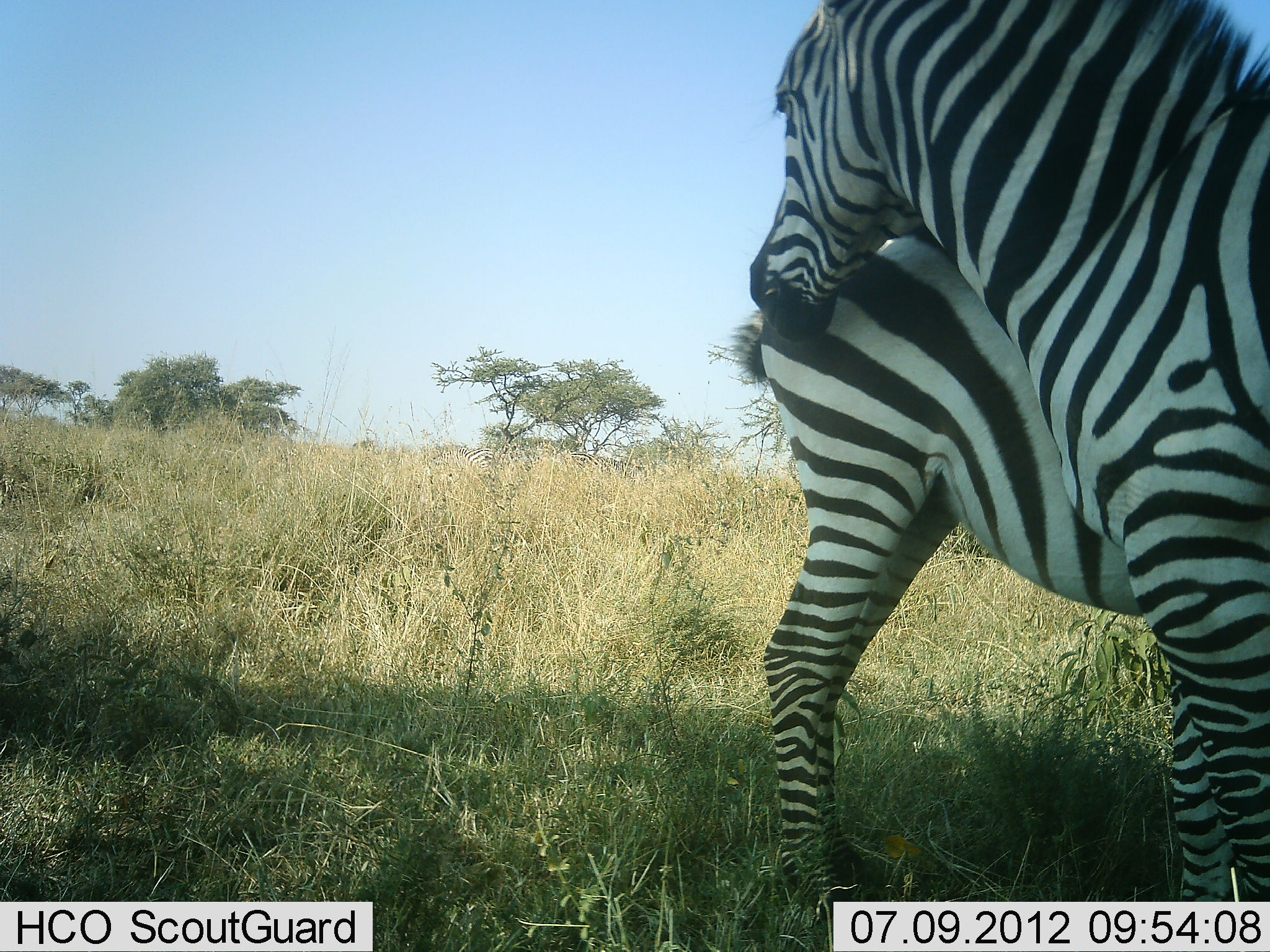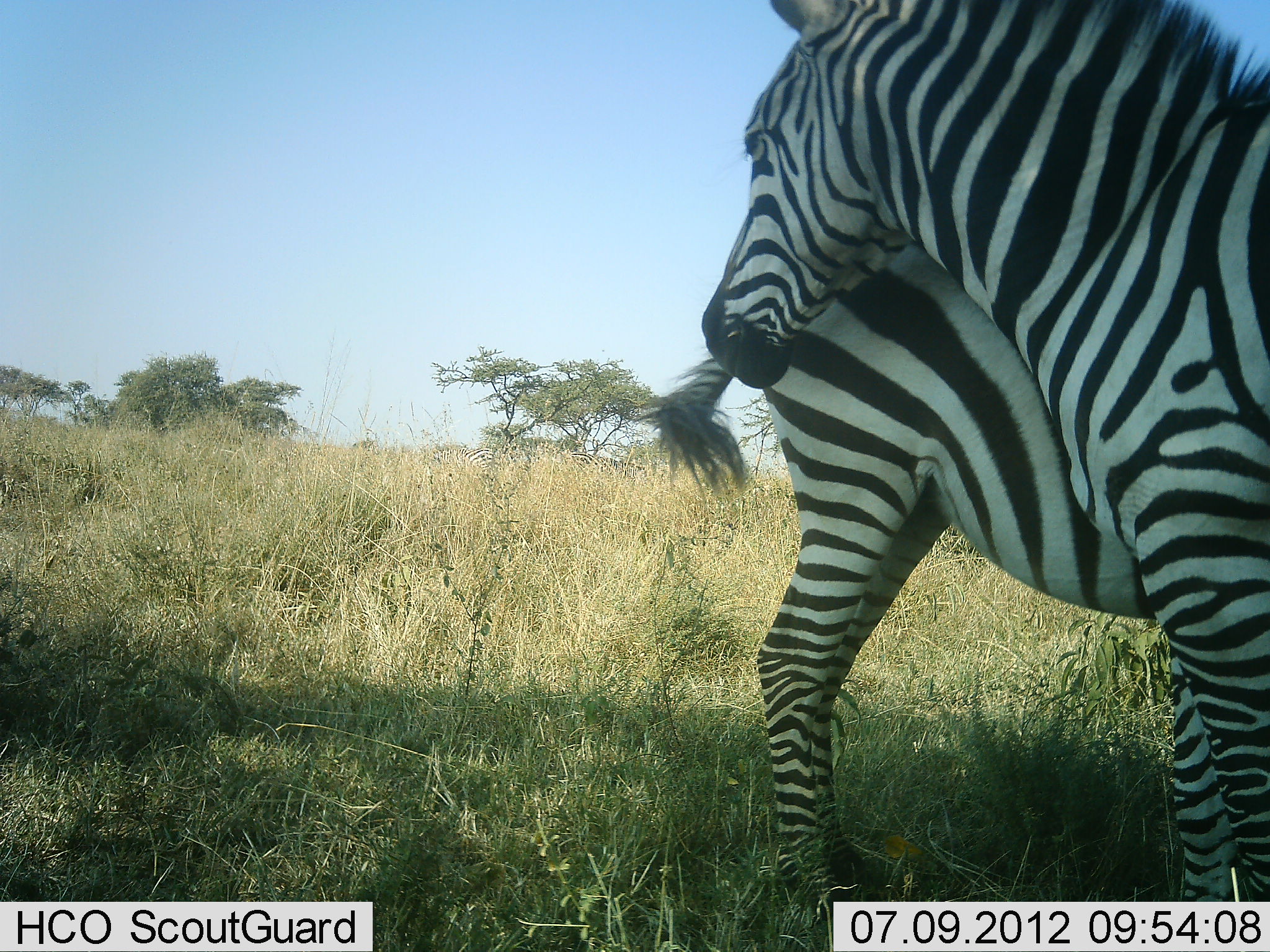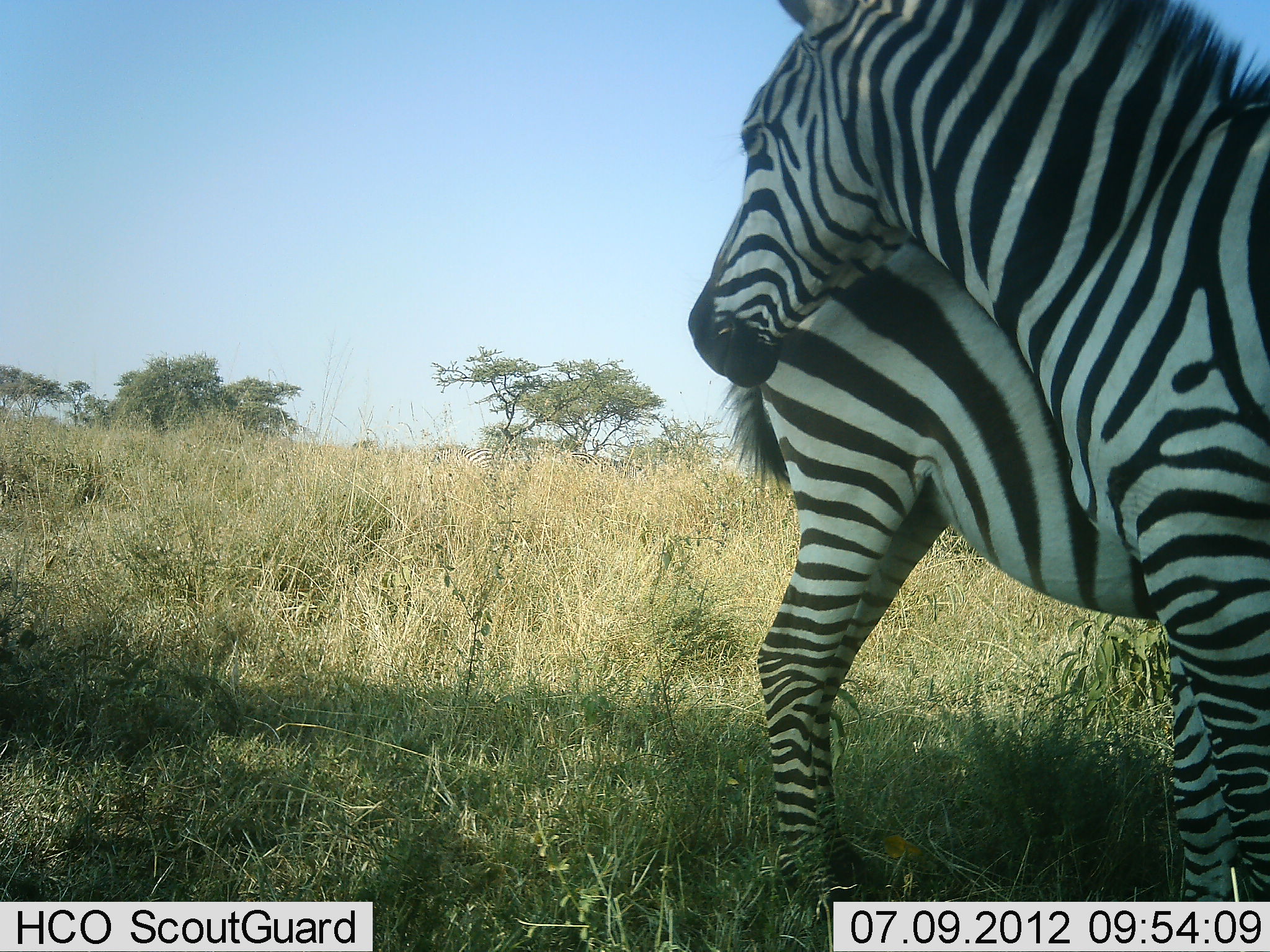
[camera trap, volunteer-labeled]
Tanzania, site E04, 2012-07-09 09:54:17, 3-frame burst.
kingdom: Animalia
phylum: Chordata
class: Mammalia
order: Perissodactyla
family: Equidae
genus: Equus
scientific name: Equus quagga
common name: plains zebra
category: zebra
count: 2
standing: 50%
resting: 0%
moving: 10%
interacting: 80%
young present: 0%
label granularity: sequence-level